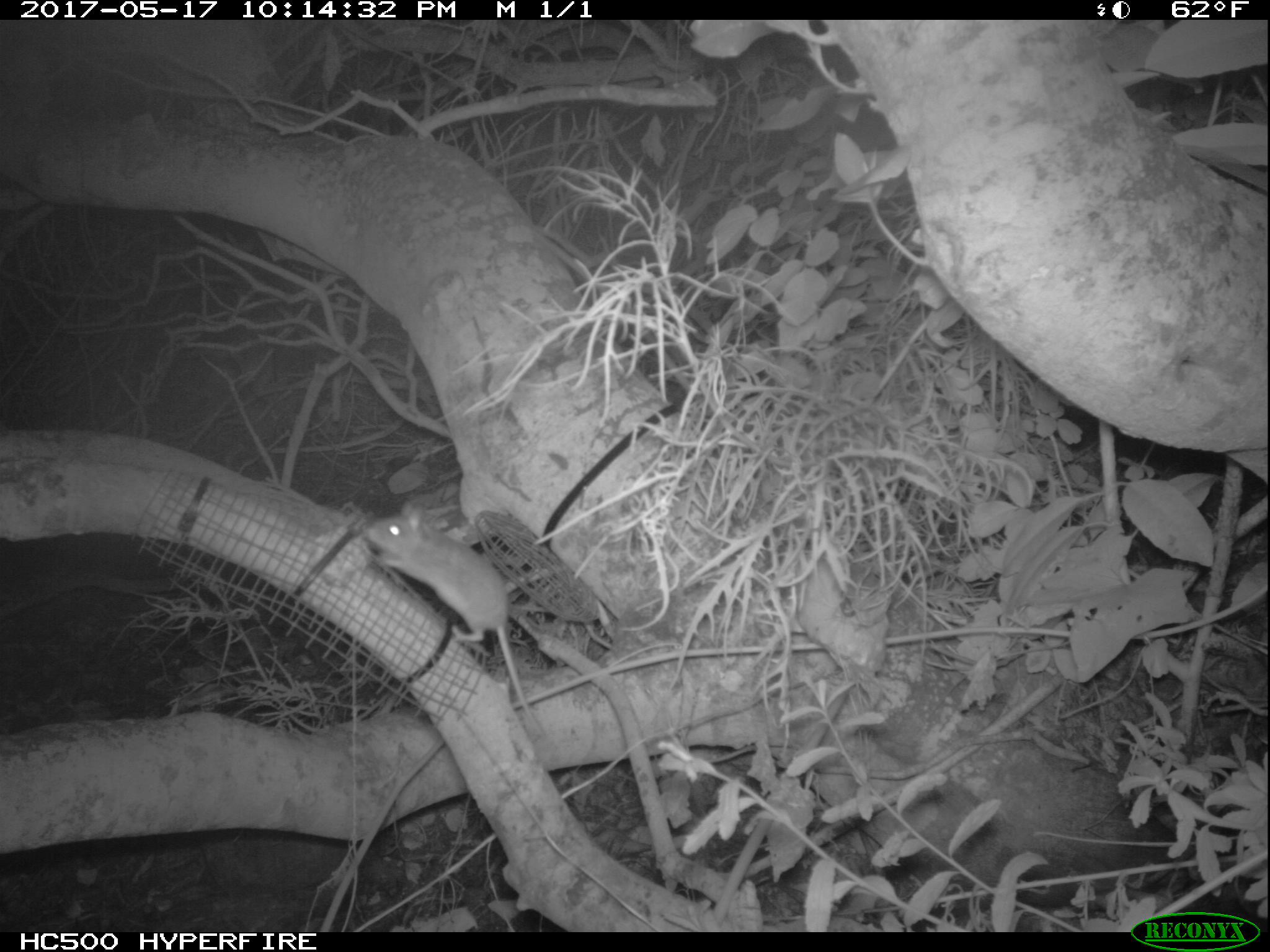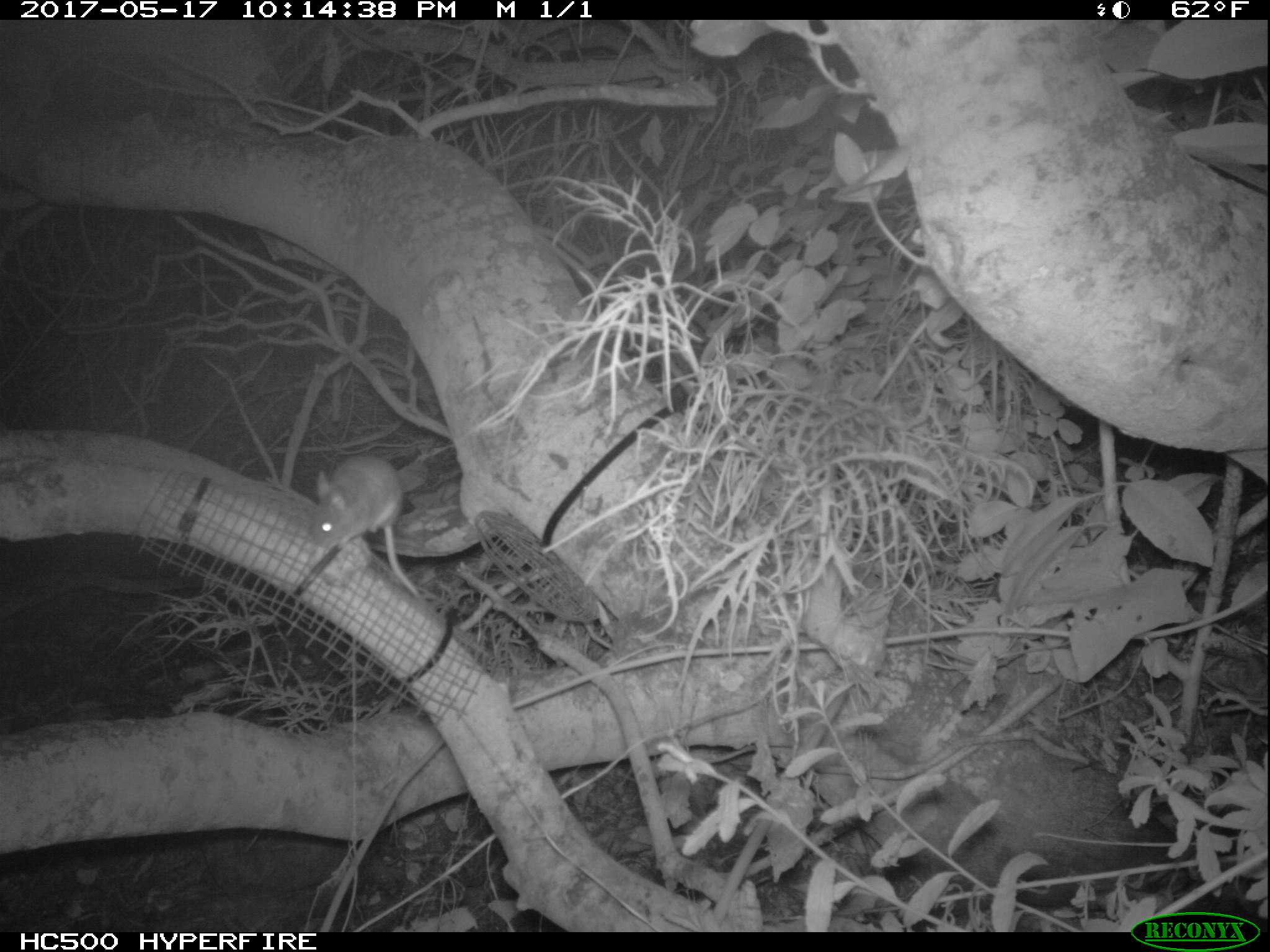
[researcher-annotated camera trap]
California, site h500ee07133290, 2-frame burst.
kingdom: Animalia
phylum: Chordata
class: Mammalia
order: Rodentia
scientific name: Rodentia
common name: rodent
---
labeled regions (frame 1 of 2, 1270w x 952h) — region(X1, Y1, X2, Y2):
rodent: region(365, 501, 546, 735)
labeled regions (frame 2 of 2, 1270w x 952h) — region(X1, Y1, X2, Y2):
rodent: region(315, 451, 420, 596)